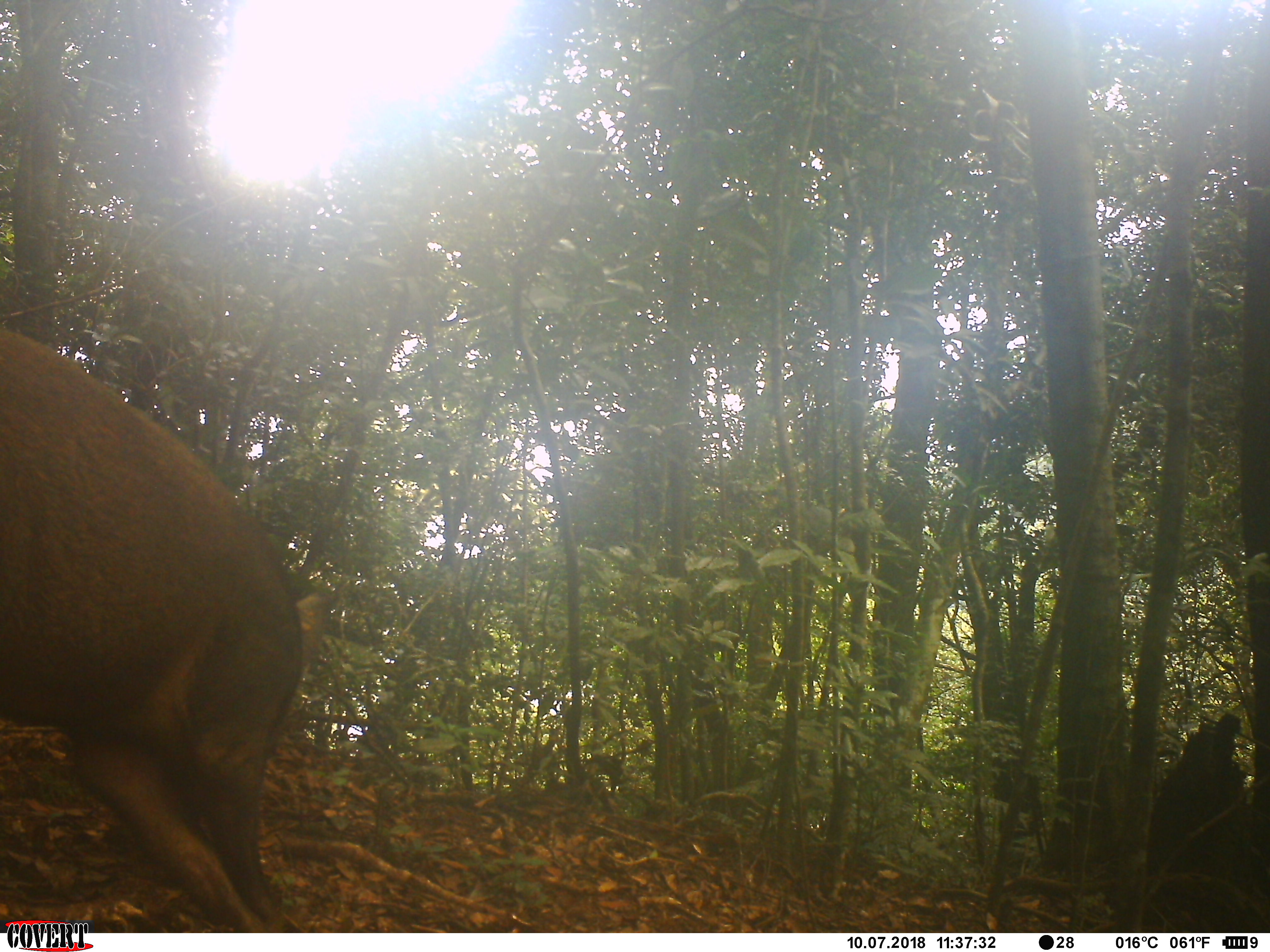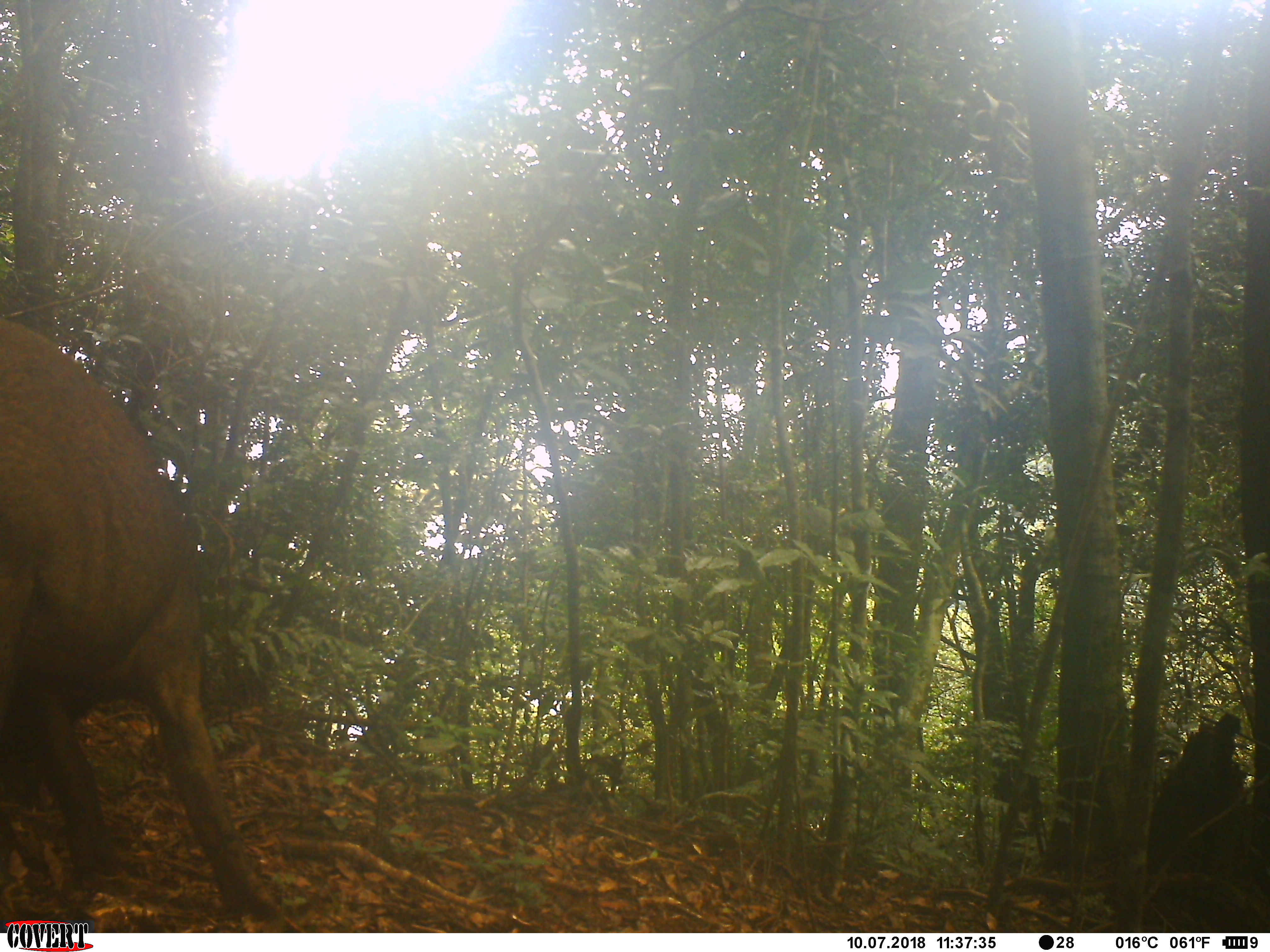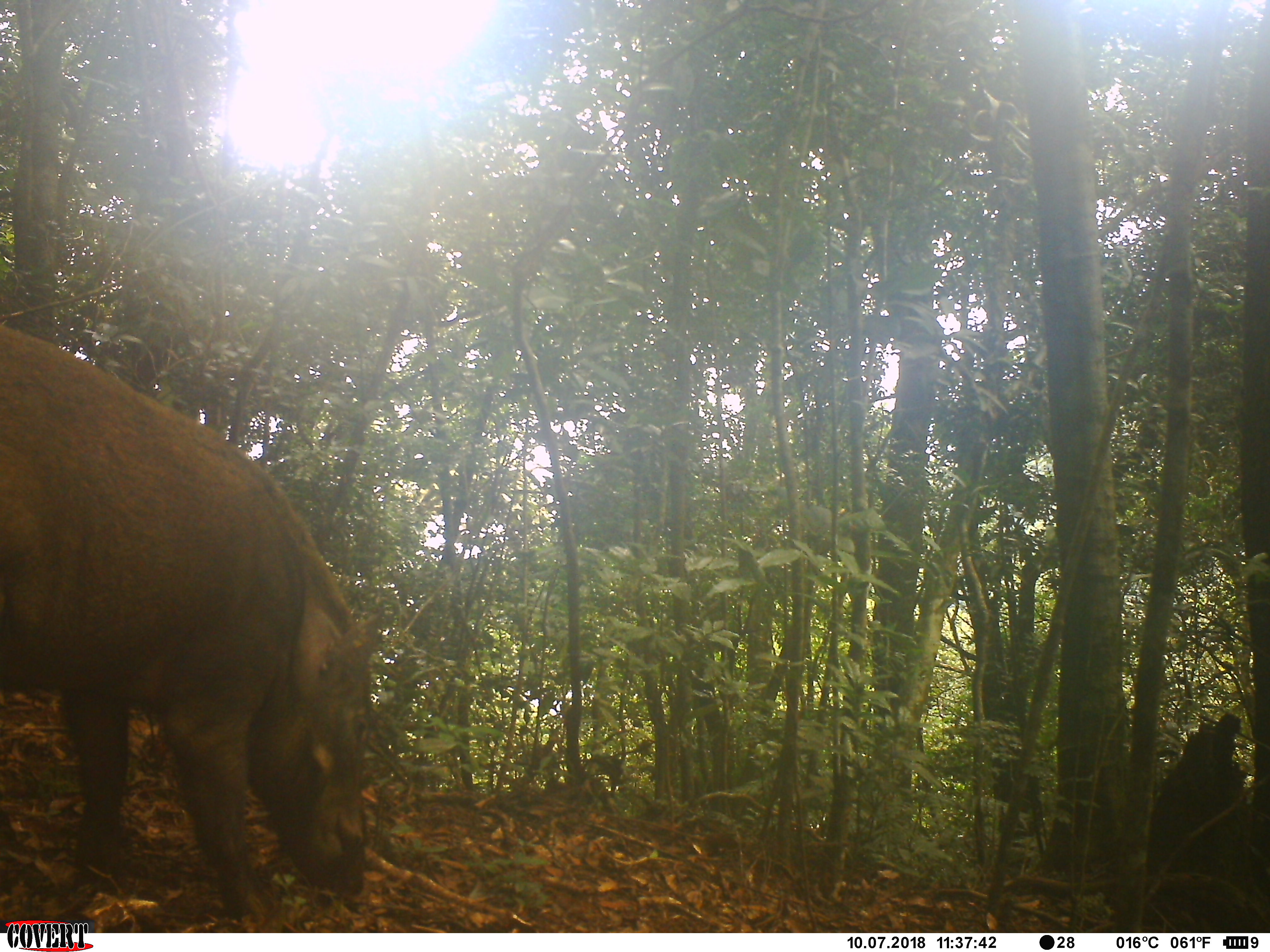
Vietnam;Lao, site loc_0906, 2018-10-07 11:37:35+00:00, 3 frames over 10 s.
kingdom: Animalia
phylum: Chordata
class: Mammalia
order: Artiodactyla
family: Suidae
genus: Sus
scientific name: Sus scrofa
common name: eurasian wild pig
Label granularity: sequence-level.